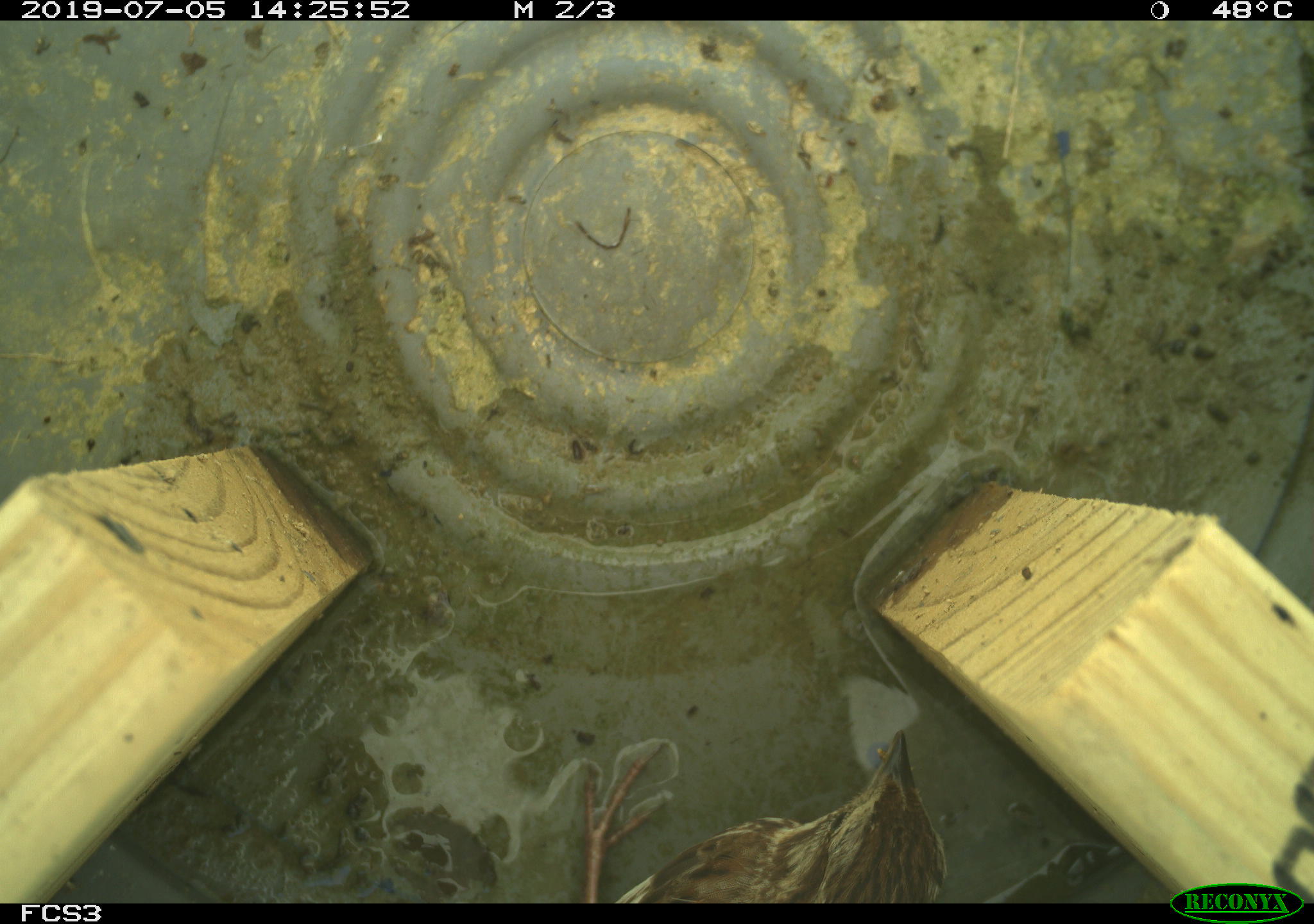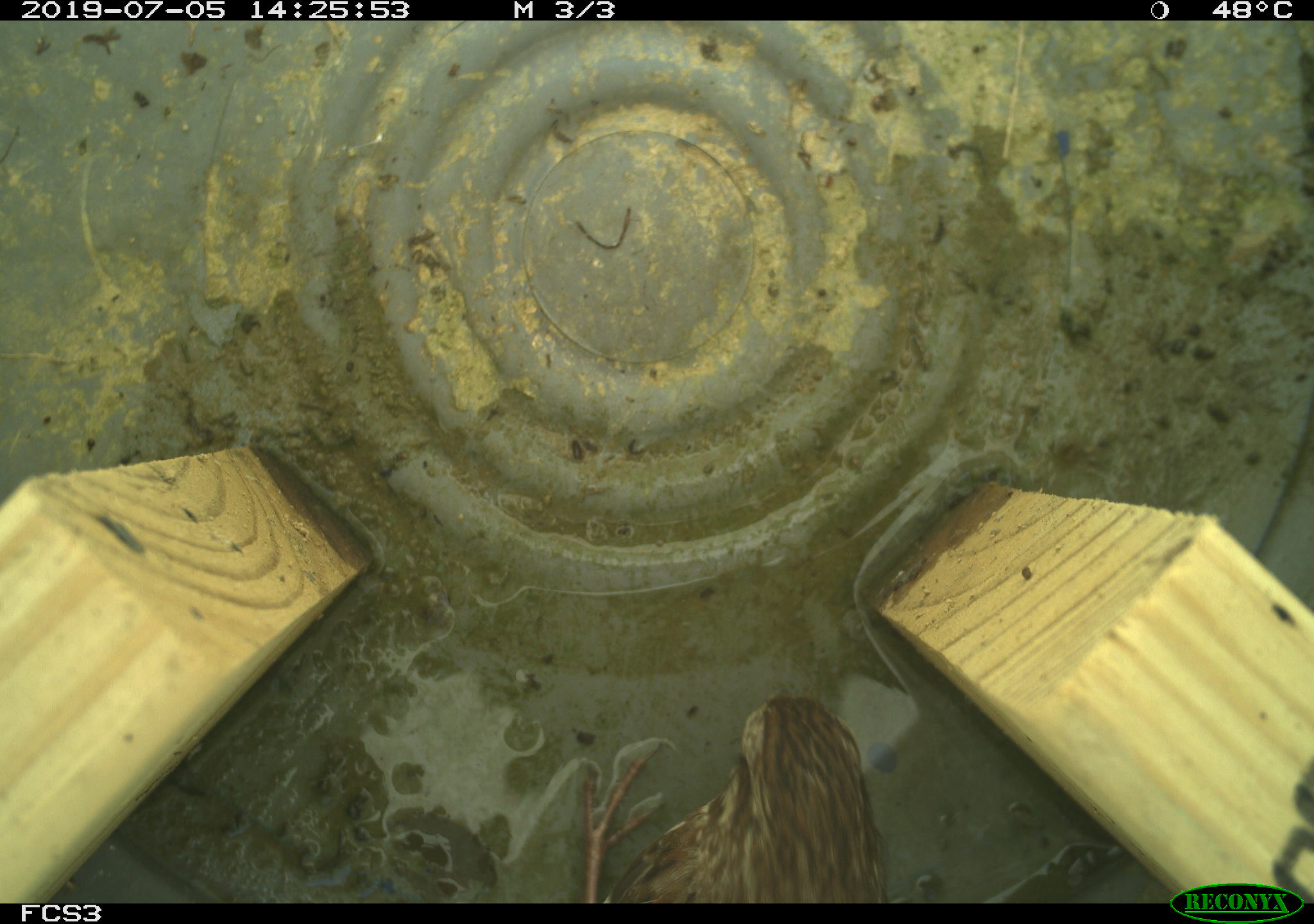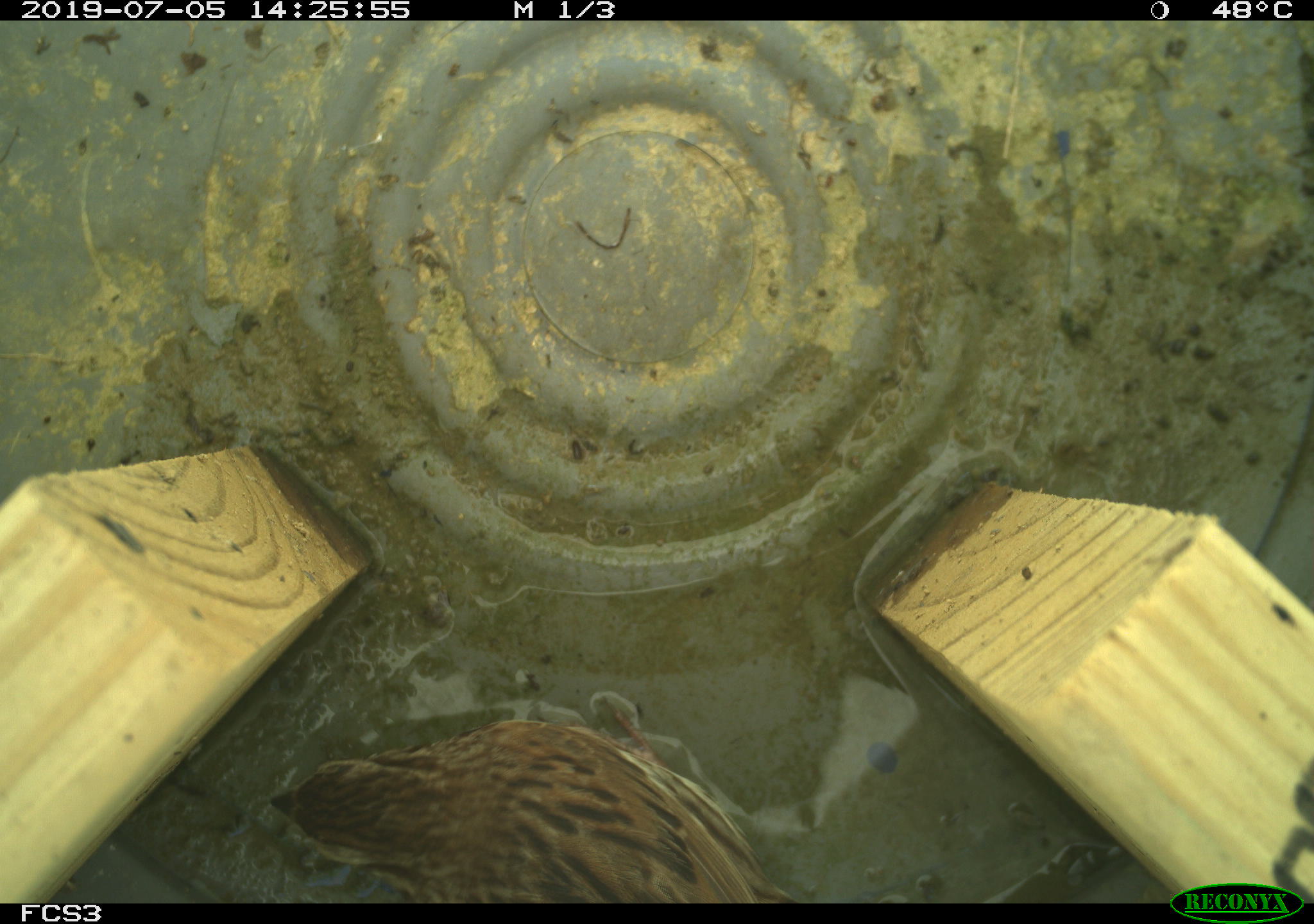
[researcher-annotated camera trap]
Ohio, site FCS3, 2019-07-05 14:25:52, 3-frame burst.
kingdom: Animalia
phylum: Chordata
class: Aves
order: Passeriformes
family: Passerellidae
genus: Melospiza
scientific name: Melospiza melodia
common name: song sparrow